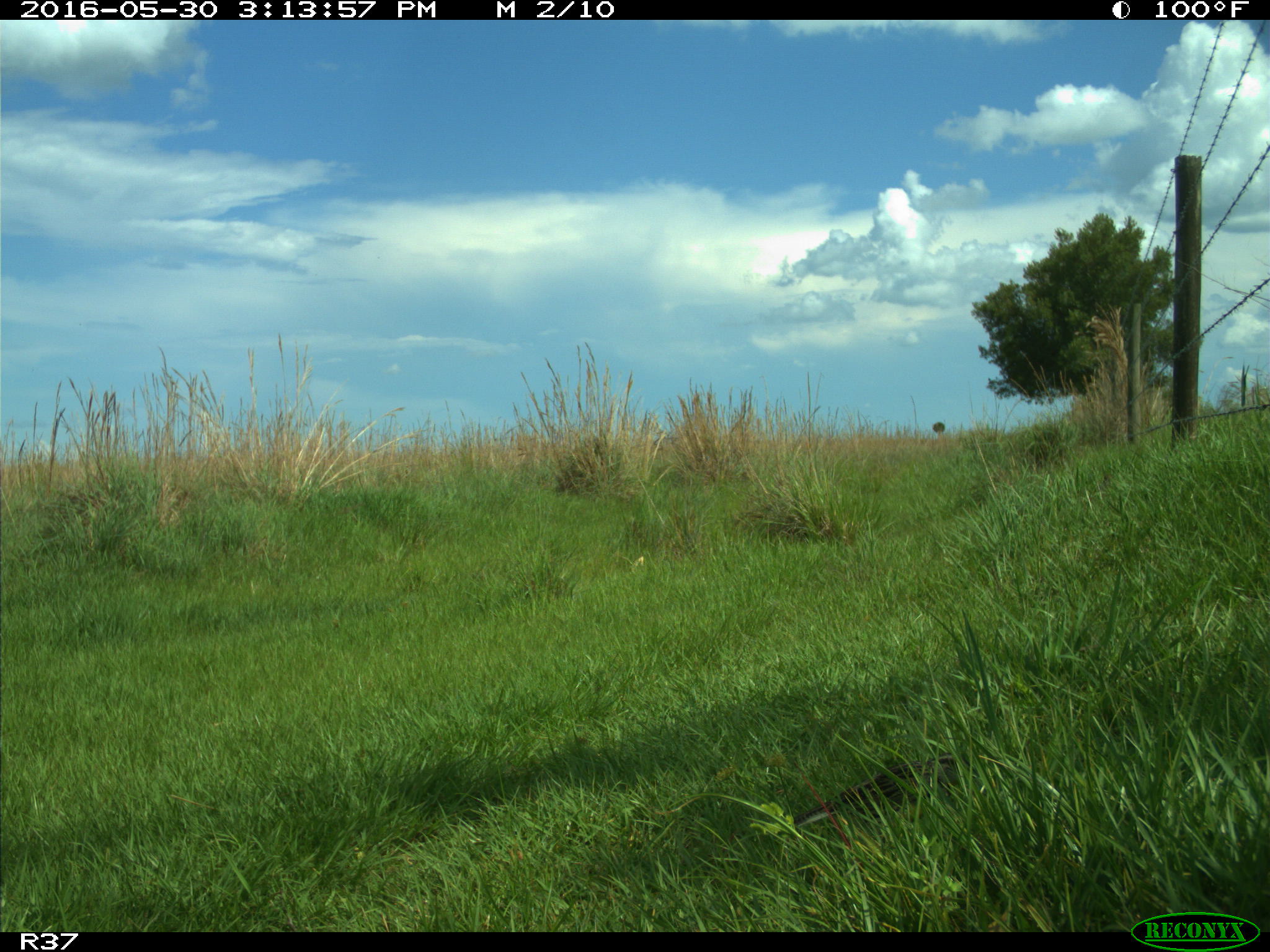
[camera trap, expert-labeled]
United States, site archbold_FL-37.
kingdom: Animalia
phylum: Chordata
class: Aves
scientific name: Aves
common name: birds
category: unidentified bird